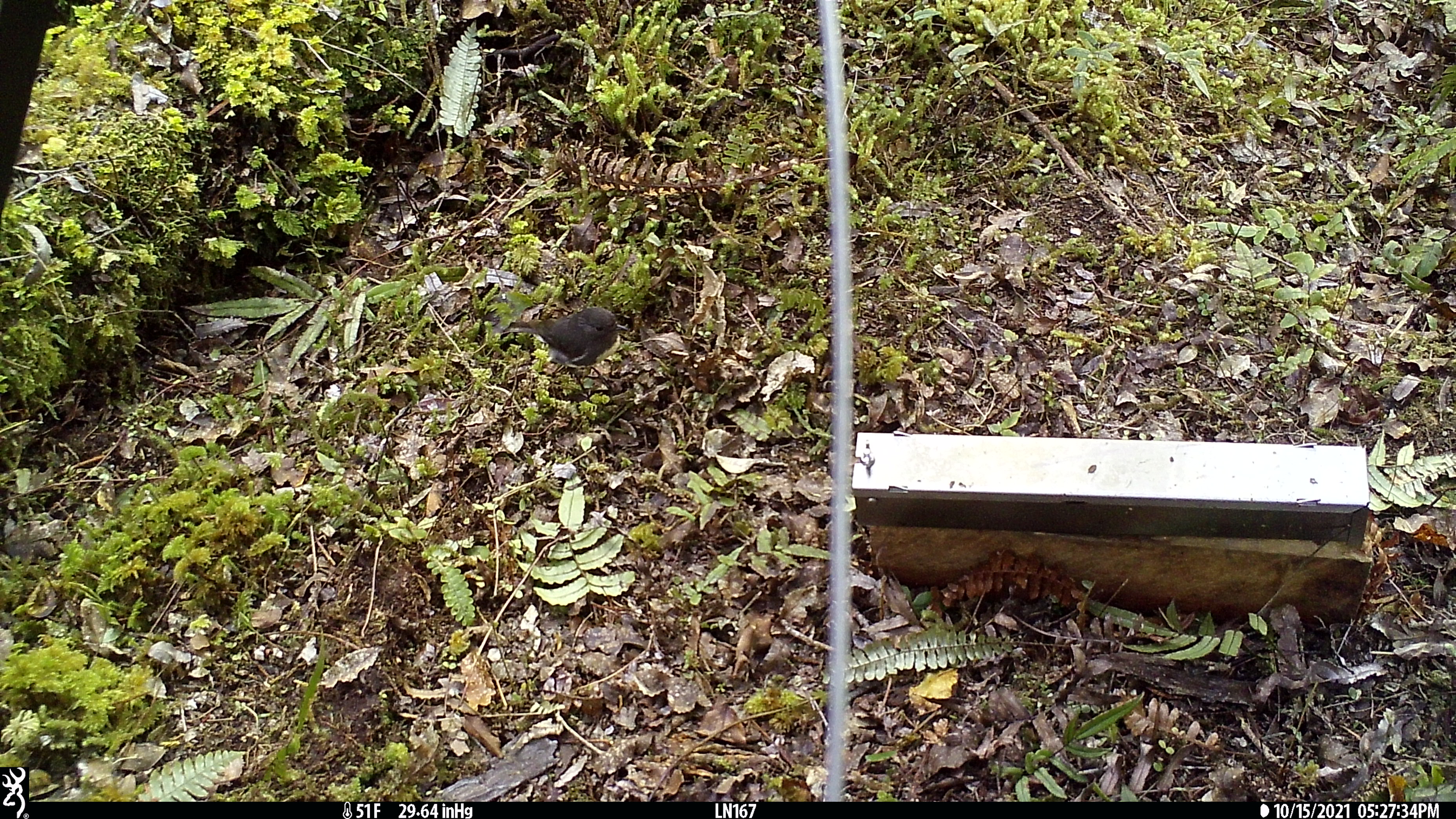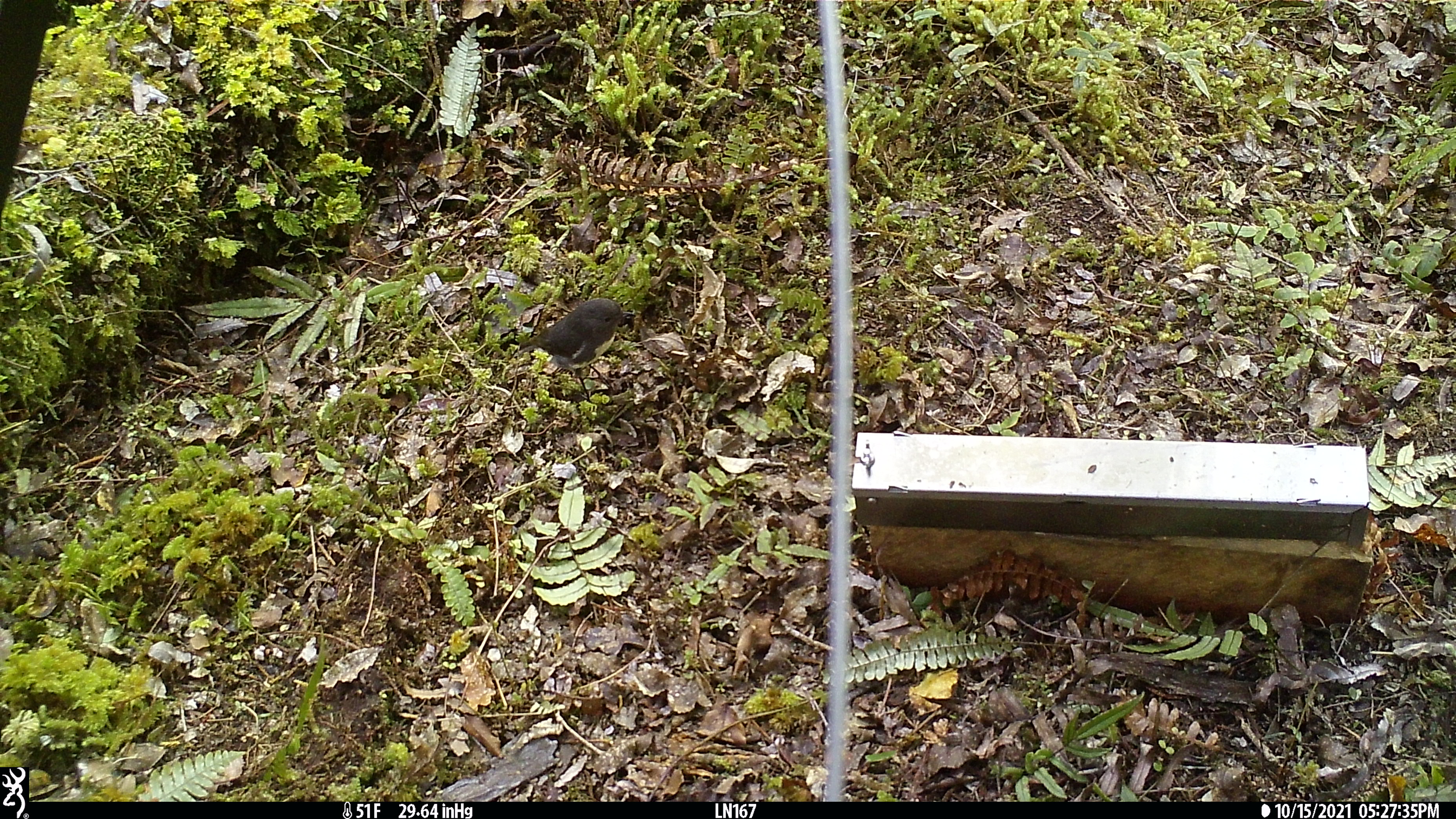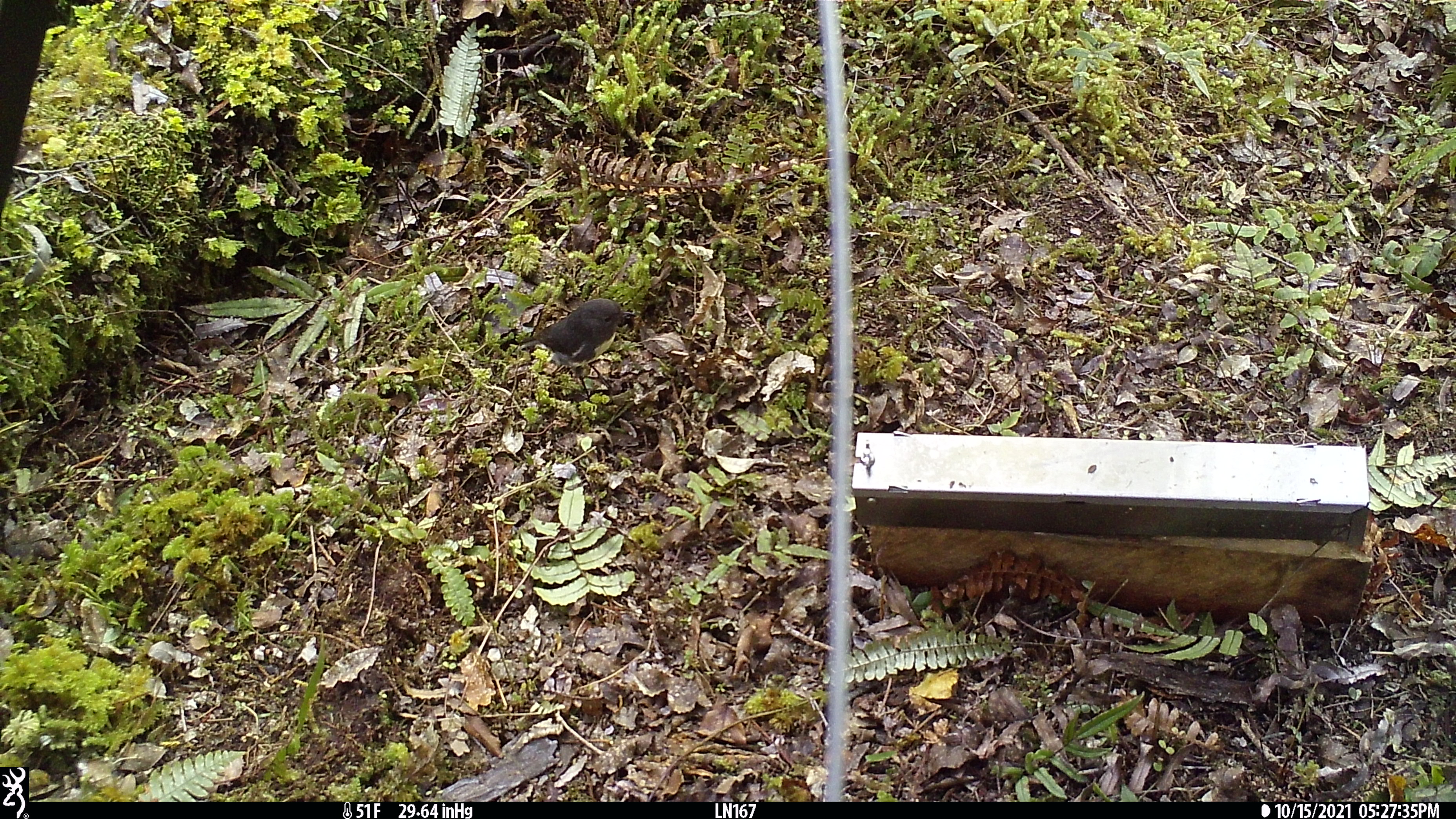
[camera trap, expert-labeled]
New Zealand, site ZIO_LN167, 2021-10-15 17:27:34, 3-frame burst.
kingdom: Animalia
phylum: Chordata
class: Aves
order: Passeriformes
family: Petroicidae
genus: Petroica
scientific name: Petroica australis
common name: new zealand robin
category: robin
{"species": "robin (new zealand robin) (Petroica australis)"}